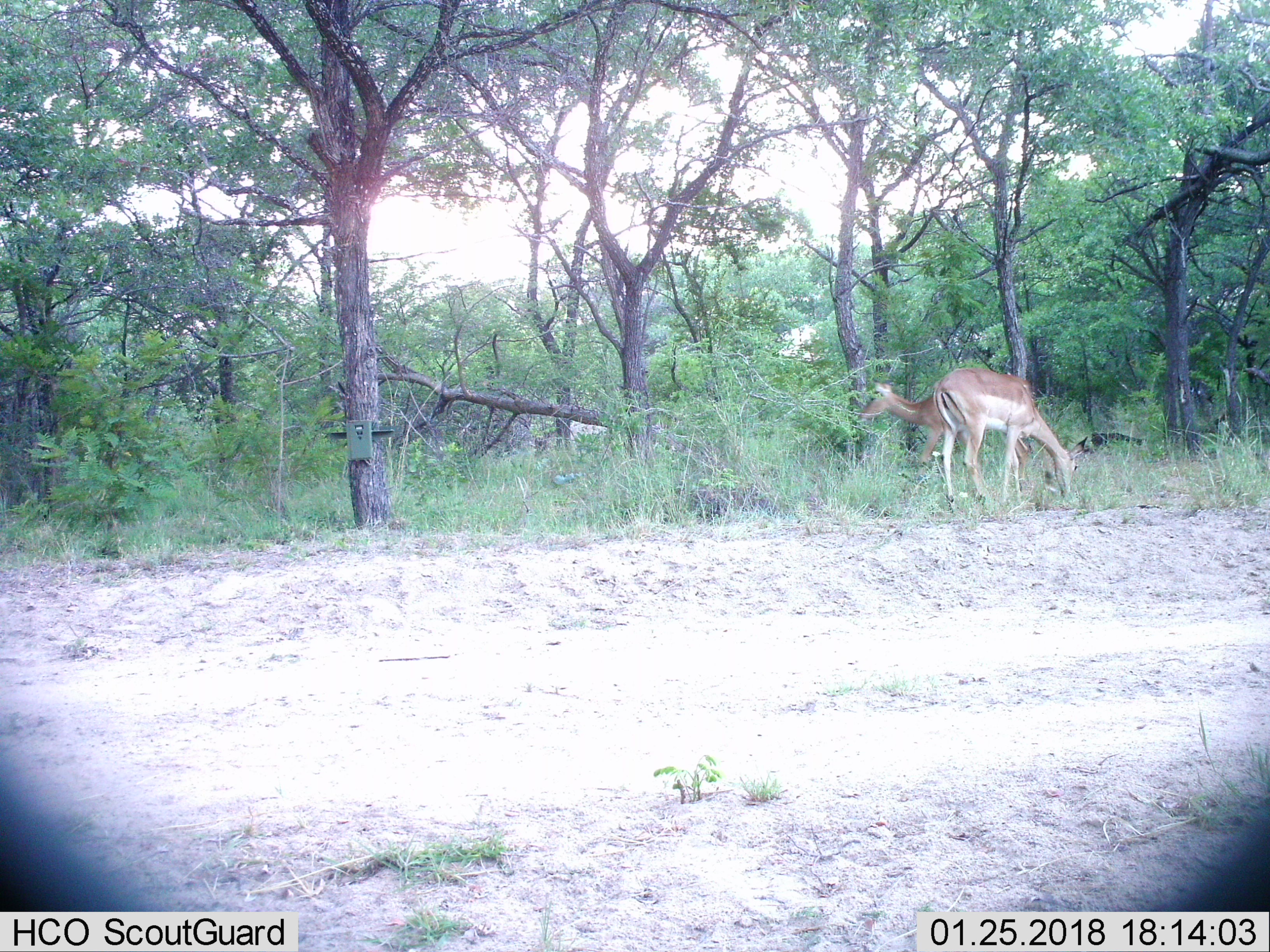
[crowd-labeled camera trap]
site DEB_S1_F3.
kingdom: Animalia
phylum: Chordata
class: Mammalia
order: Artiodactyla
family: Bovidae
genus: Aepyceros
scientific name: Aepyceros melampus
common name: impala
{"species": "impala (Aepyceros melampus)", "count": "2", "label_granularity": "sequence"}